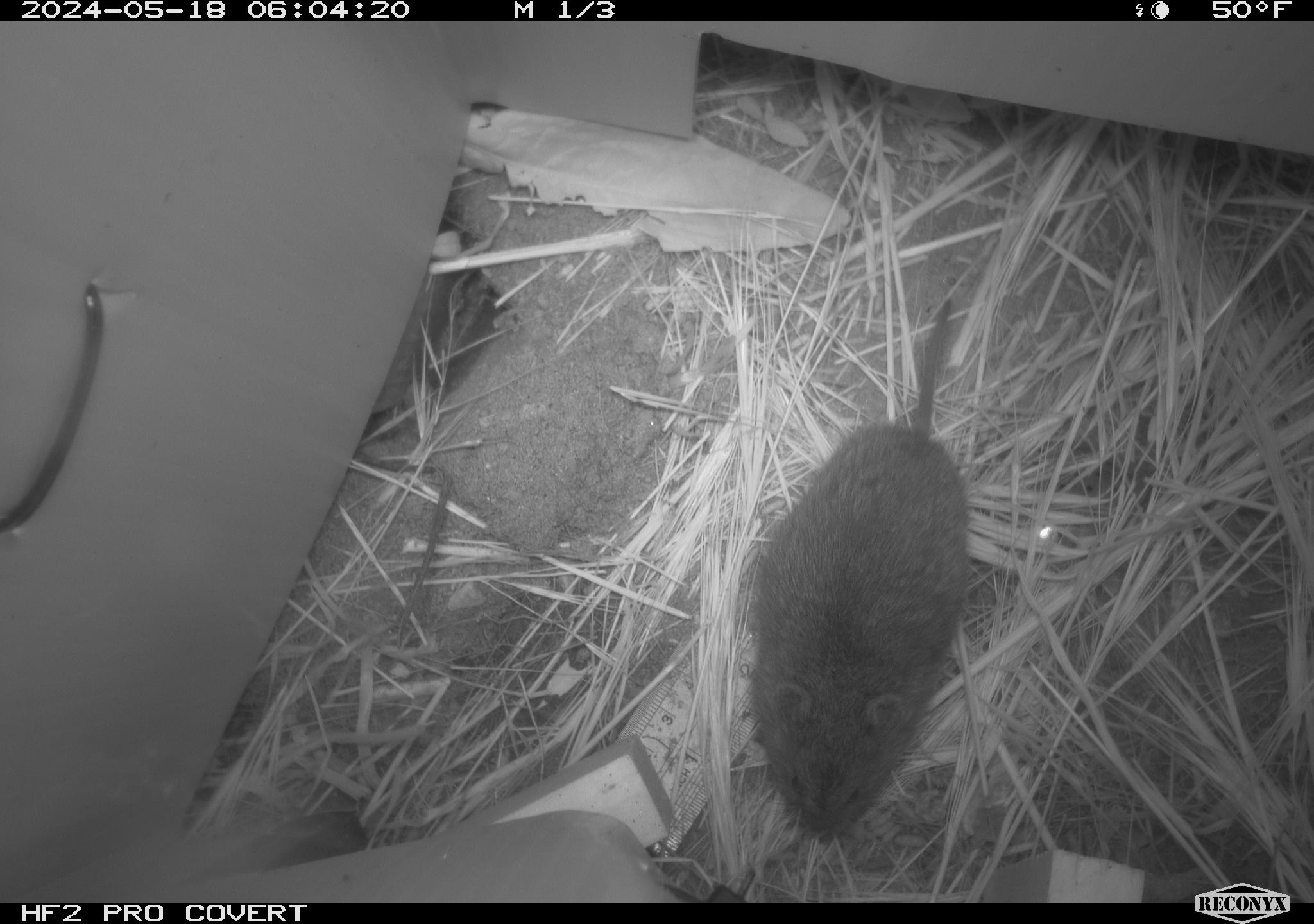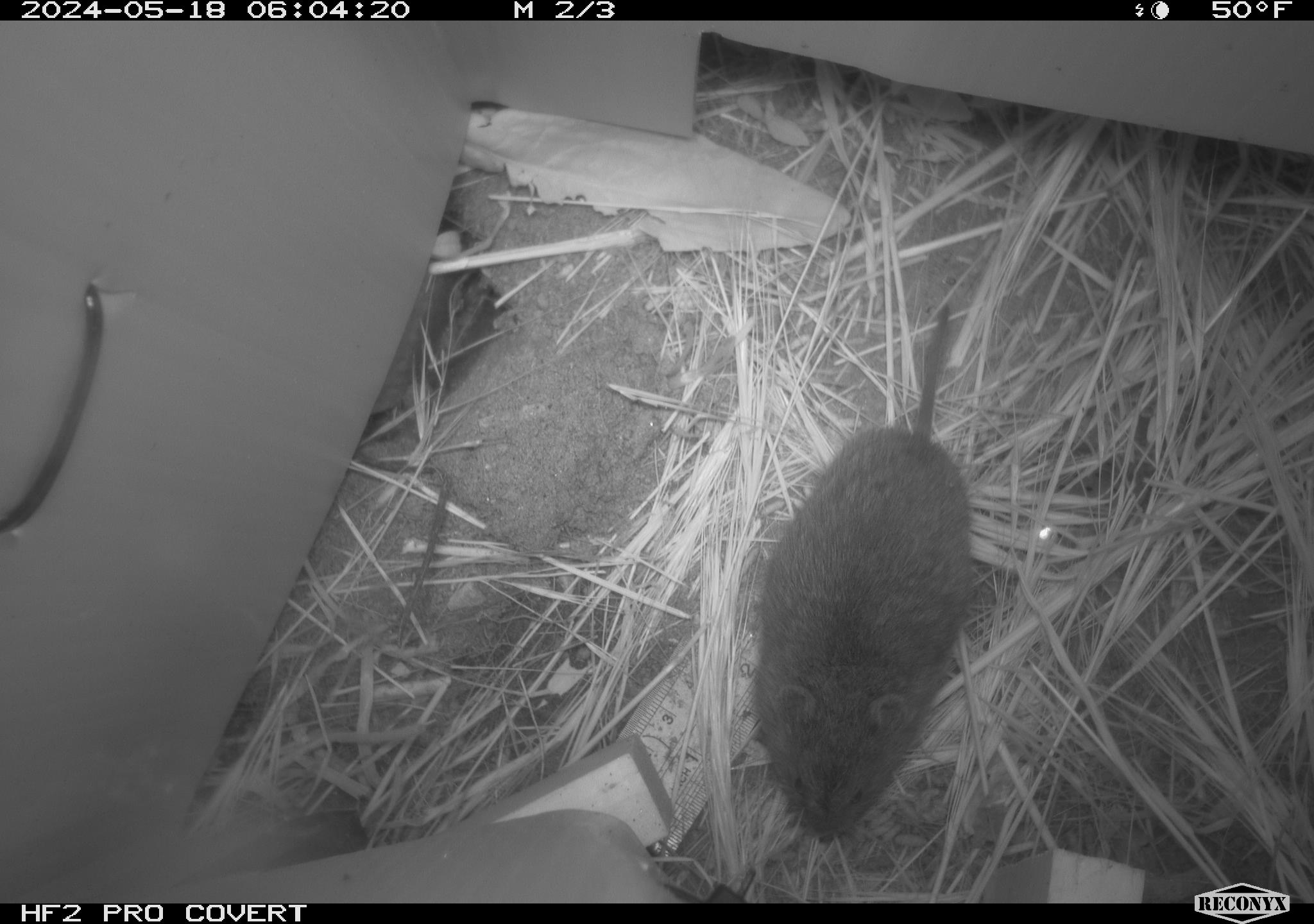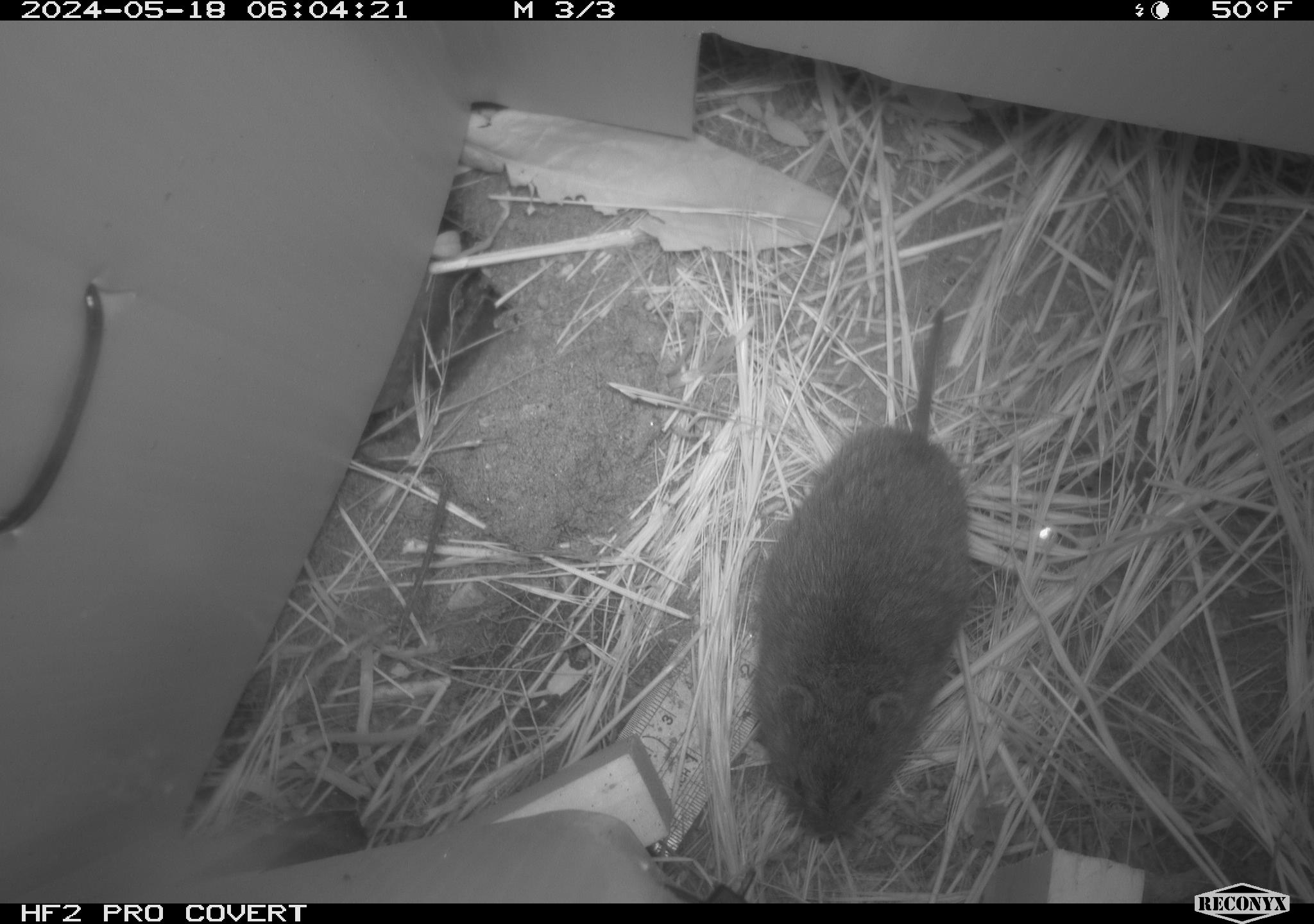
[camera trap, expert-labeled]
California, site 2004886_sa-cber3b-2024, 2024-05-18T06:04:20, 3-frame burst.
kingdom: Animalia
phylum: Chordata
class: Mammalia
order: Rodentia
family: Cricetidae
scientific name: Arvicolinae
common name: voles, lemmings, and muskrats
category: arvicolinae subfamily